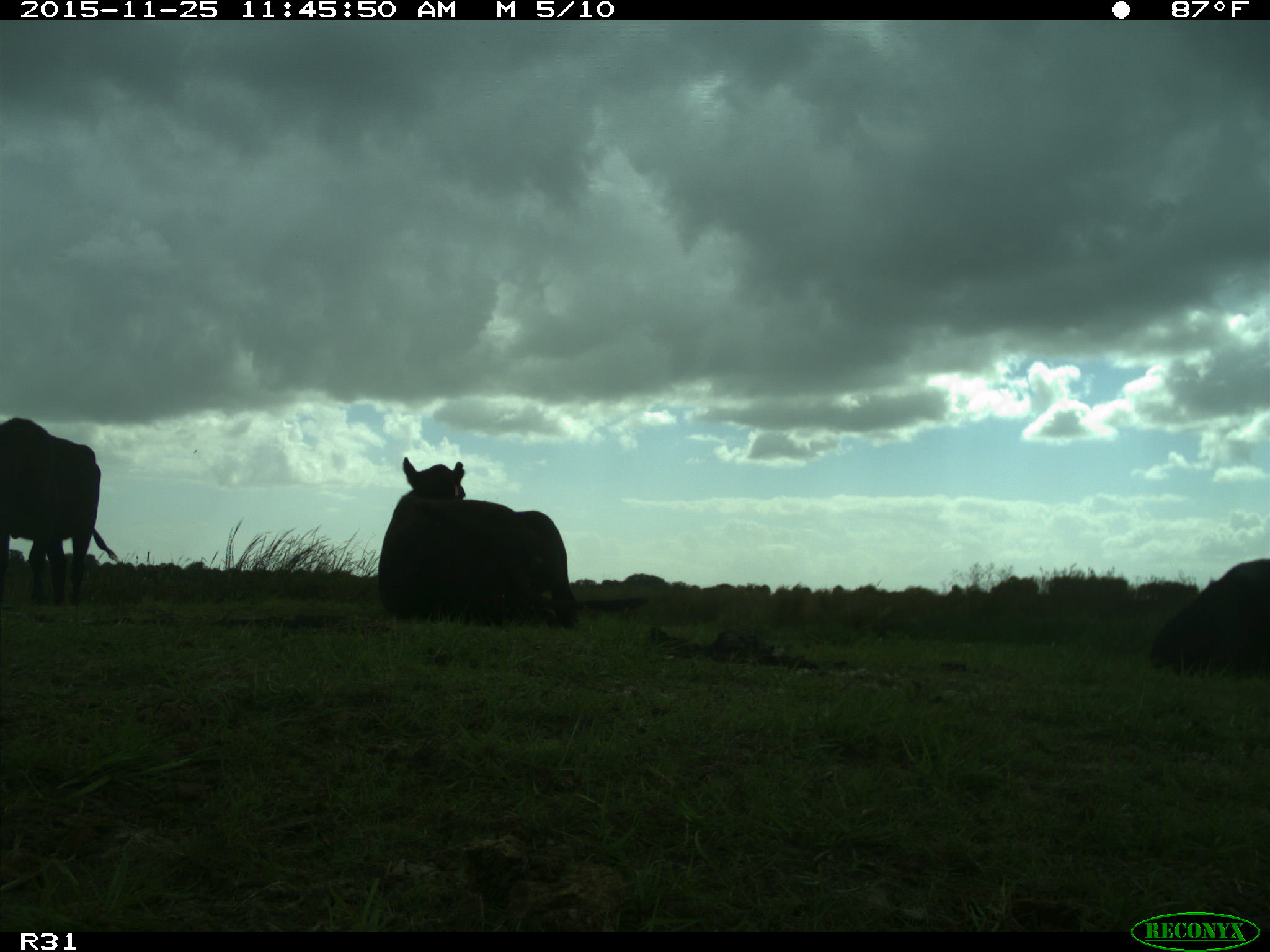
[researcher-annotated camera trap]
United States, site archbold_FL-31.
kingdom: Animalia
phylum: Chordata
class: Mammalia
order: Artiodactyla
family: Bovidae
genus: Bos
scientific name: Bos taurus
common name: domestic cow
Bos taurus (domestic cow).